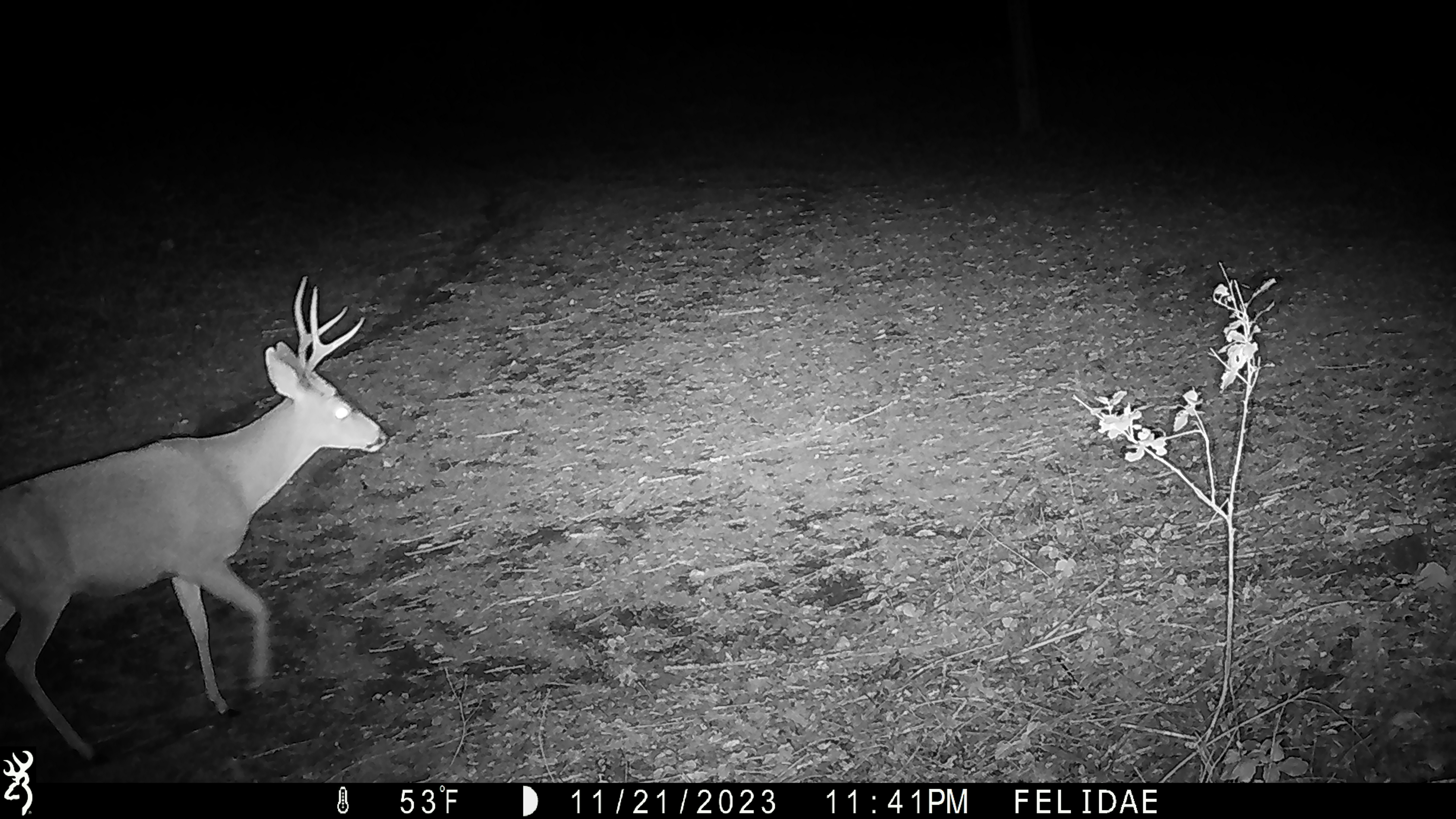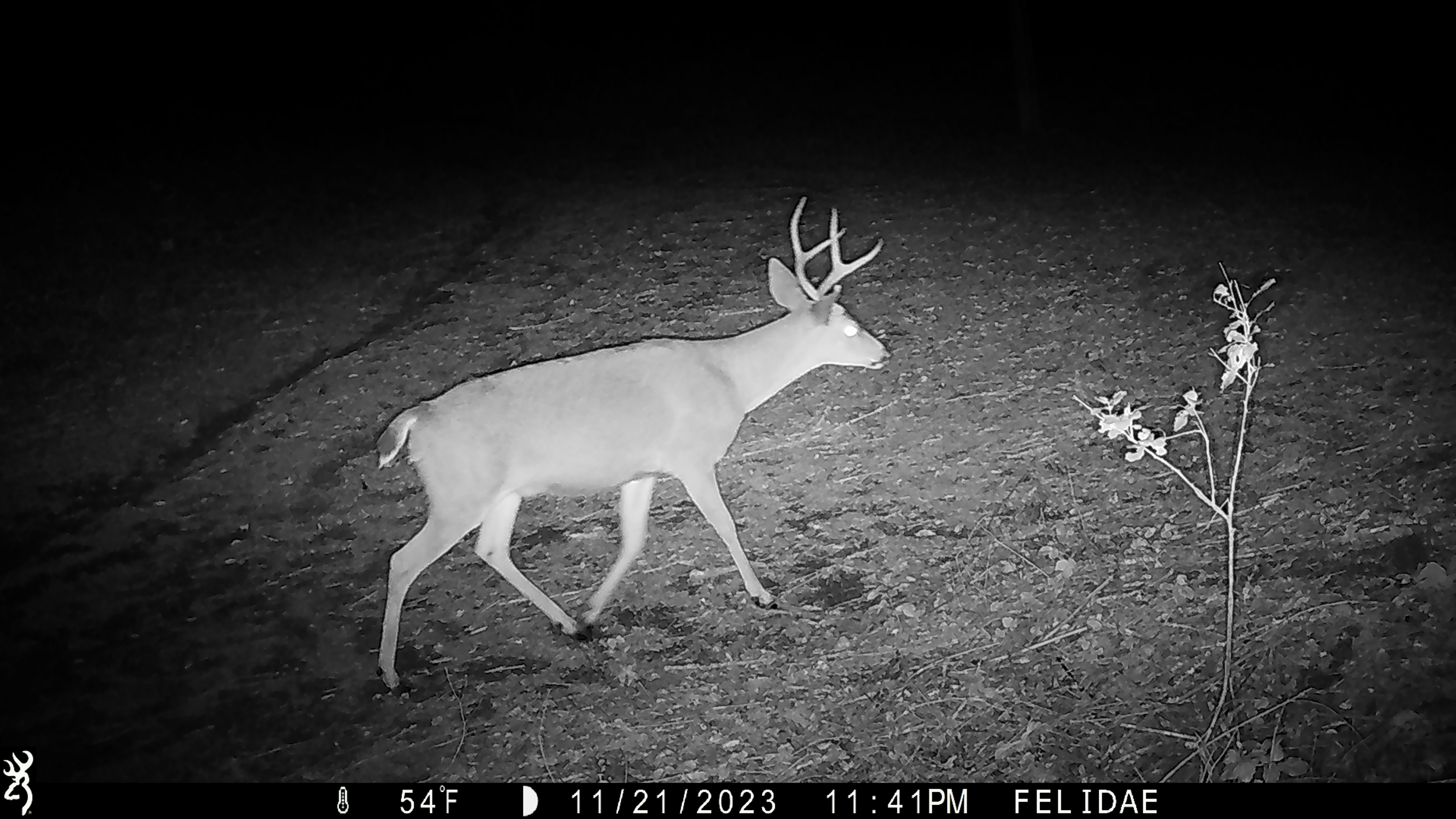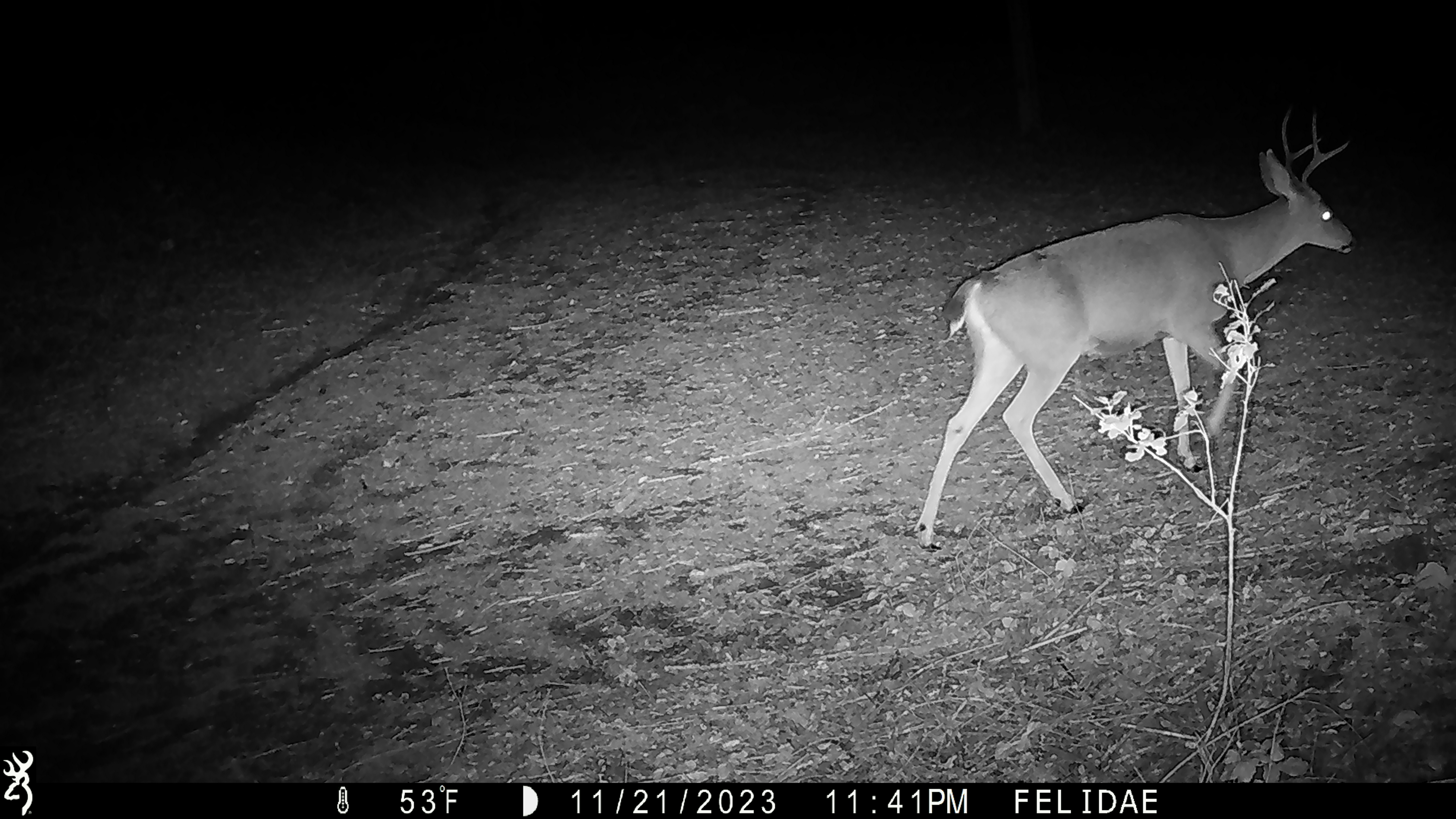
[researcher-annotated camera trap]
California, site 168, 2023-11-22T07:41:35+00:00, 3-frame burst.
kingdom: Animalia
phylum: Chordata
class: Mammalia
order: Artiodactyla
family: Cervidae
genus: Odocoileus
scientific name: Odocoileus hemionus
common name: mule deer